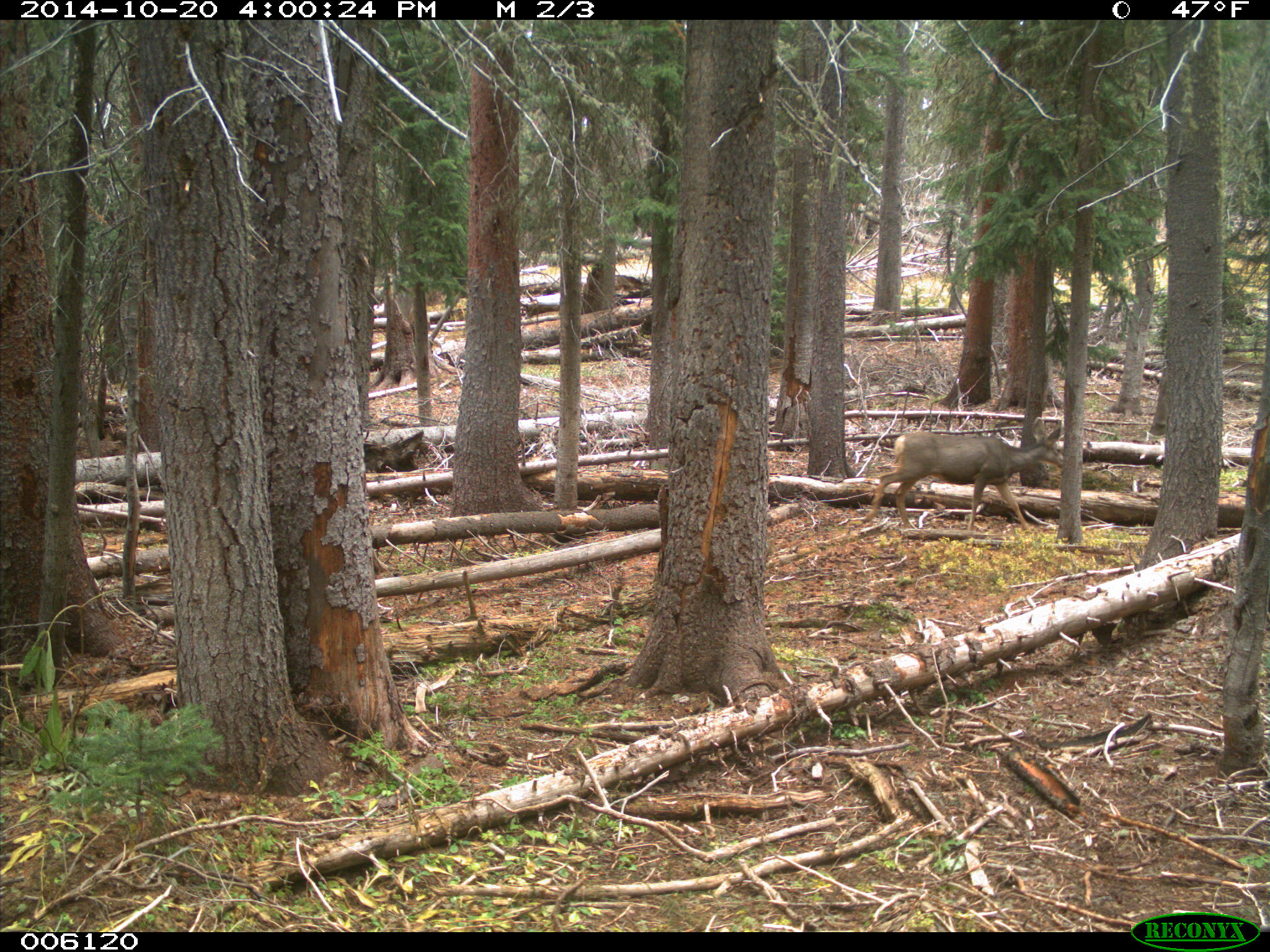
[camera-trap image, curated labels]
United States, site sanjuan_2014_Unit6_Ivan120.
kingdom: Animalia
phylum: Chordata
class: Mammalia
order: Artiodactyla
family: Cervidae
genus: Odocoileus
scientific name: Odocoileus hemionus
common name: mule deer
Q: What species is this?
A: Odocoileus hemionus (mule deer).